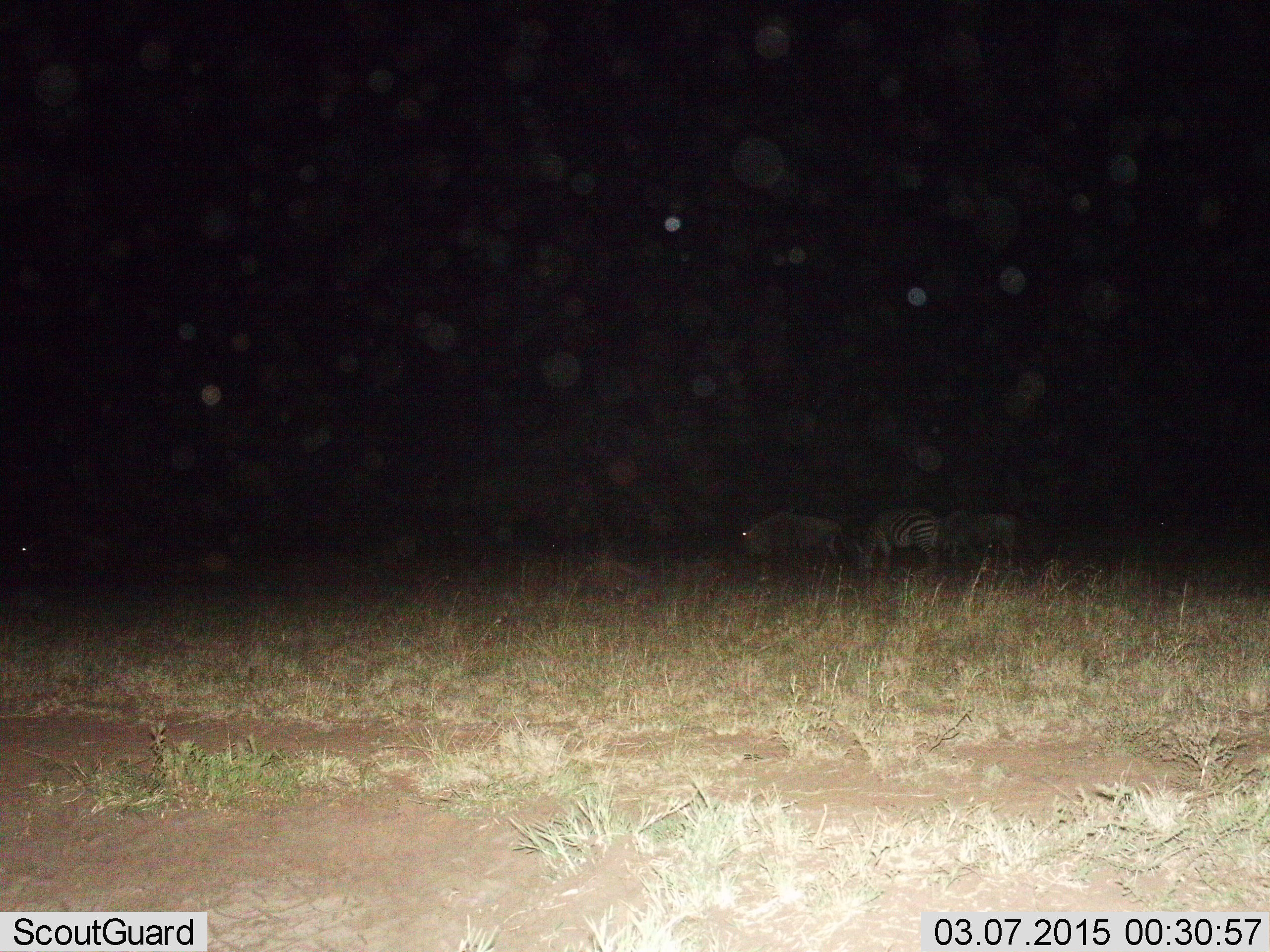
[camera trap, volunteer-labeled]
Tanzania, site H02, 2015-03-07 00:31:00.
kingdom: Animalia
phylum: Chordata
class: Mammalia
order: Artiodactyla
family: Bovidae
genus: Connochaetes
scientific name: Connochaetes taurinus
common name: blue wildebeest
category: wildebeest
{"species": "wildebeest (blue wildebeest) (Connochaetes taurinus)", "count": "2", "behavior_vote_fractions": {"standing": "40%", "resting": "0%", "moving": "20%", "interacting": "0%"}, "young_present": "0%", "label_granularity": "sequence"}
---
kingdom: Animalia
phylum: Chordata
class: Mammalia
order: Perissodactyla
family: Equidae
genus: Equus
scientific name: Equus quagga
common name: plains zebra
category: zebra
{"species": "zebra (plains zebra) (Equus quagga)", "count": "2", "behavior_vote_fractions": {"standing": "31%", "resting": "0%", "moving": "6%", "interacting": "0%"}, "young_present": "0%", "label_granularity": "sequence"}